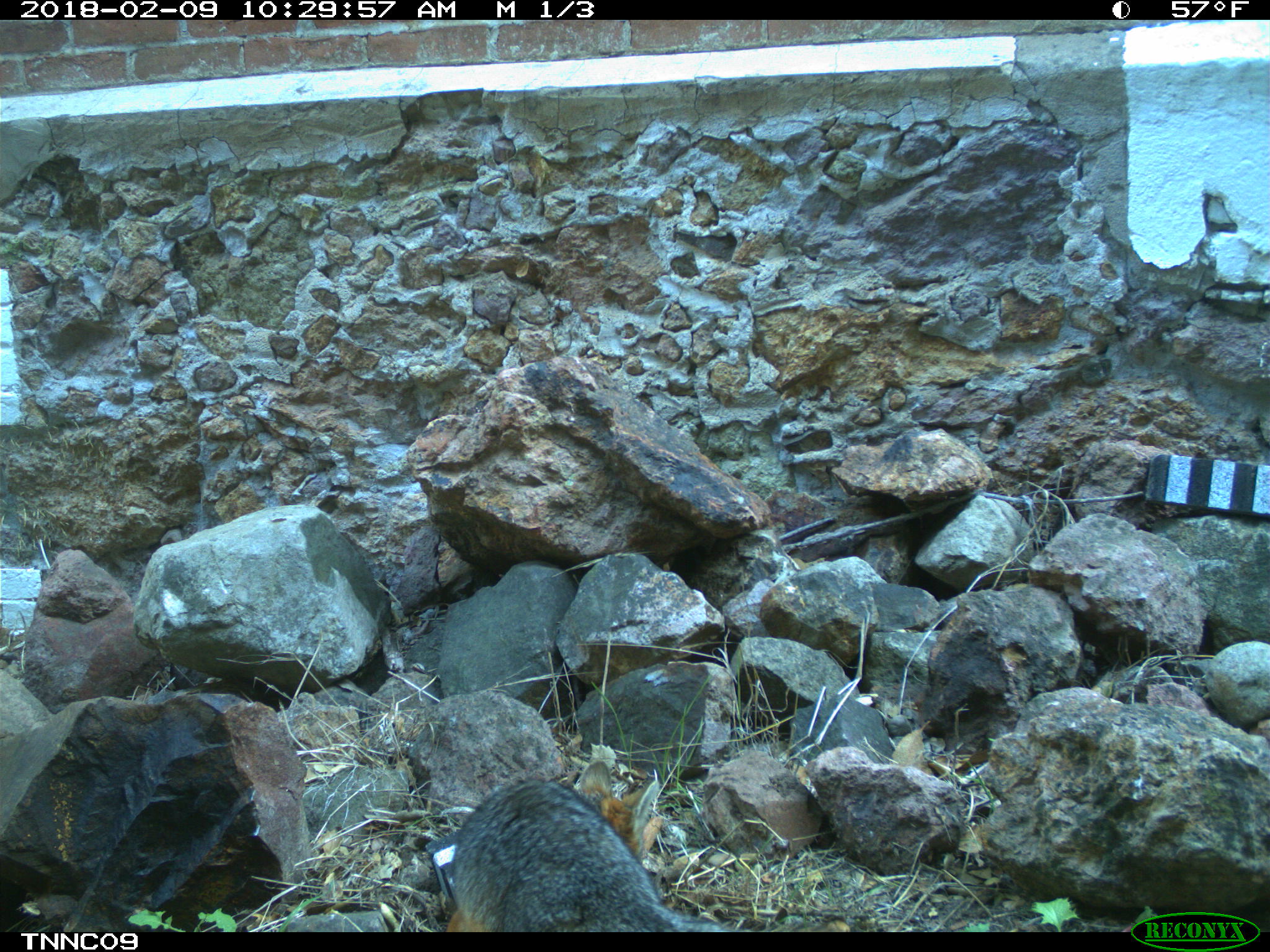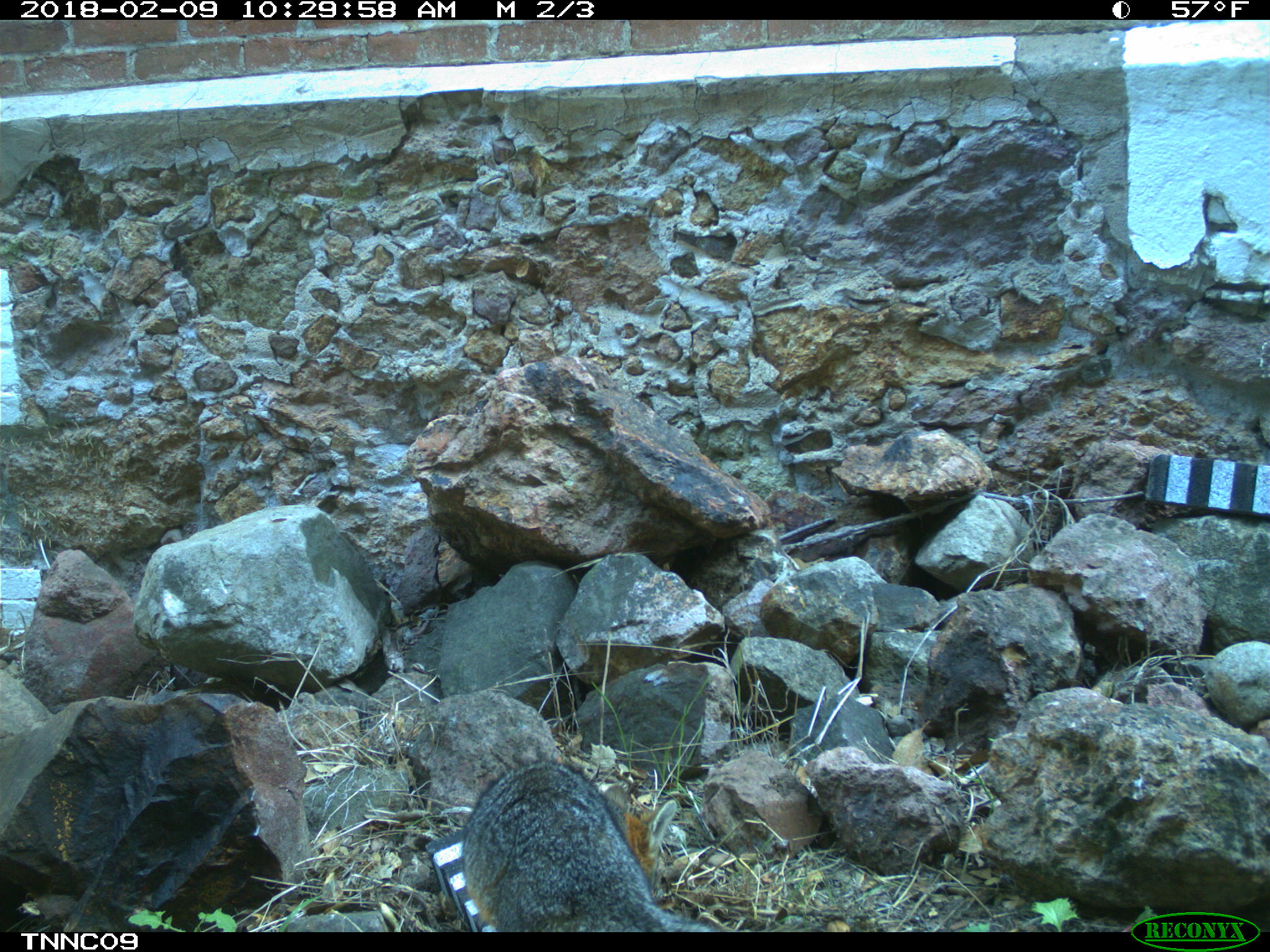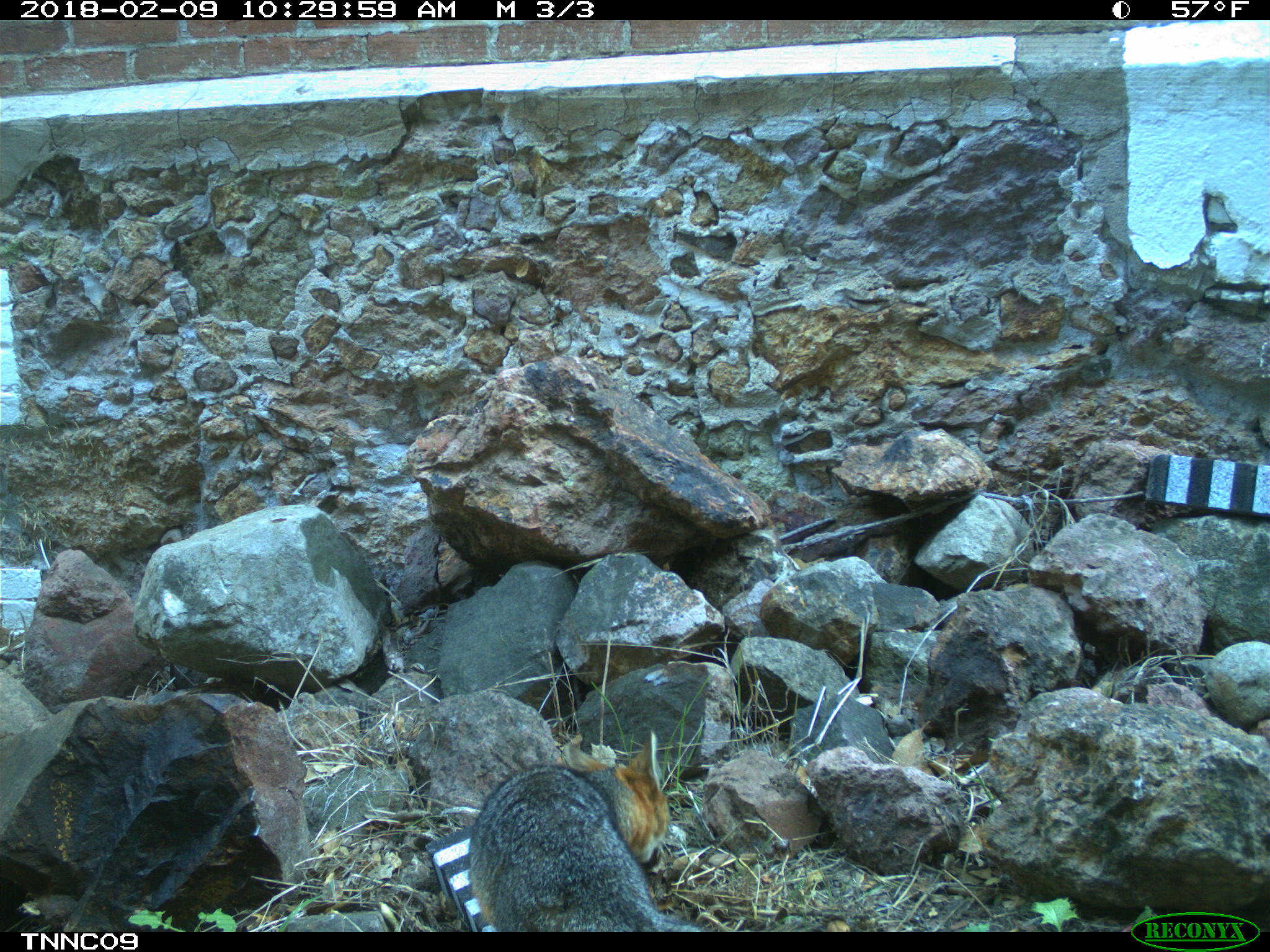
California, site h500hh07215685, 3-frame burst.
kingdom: Animalia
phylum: Chordata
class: Mammalia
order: Carnivora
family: Canidae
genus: Urocyon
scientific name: Urocyon littoralis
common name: island fox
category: fox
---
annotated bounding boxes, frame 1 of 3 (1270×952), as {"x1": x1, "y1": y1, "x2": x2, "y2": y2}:
fox: {"x1": 444, "y1": 759, "x2": 845, "y2": 932}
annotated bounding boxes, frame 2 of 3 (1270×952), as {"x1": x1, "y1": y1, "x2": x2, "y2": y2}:
fox: {"x1": 463, "y1": 760, "x2": 724, "y2": 929}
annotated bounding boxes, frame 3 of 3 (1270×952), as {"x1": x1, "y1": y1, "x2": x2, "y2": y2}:
fox: {"x1": 467, "y1": 729, "x2": 706, "y2": 931}